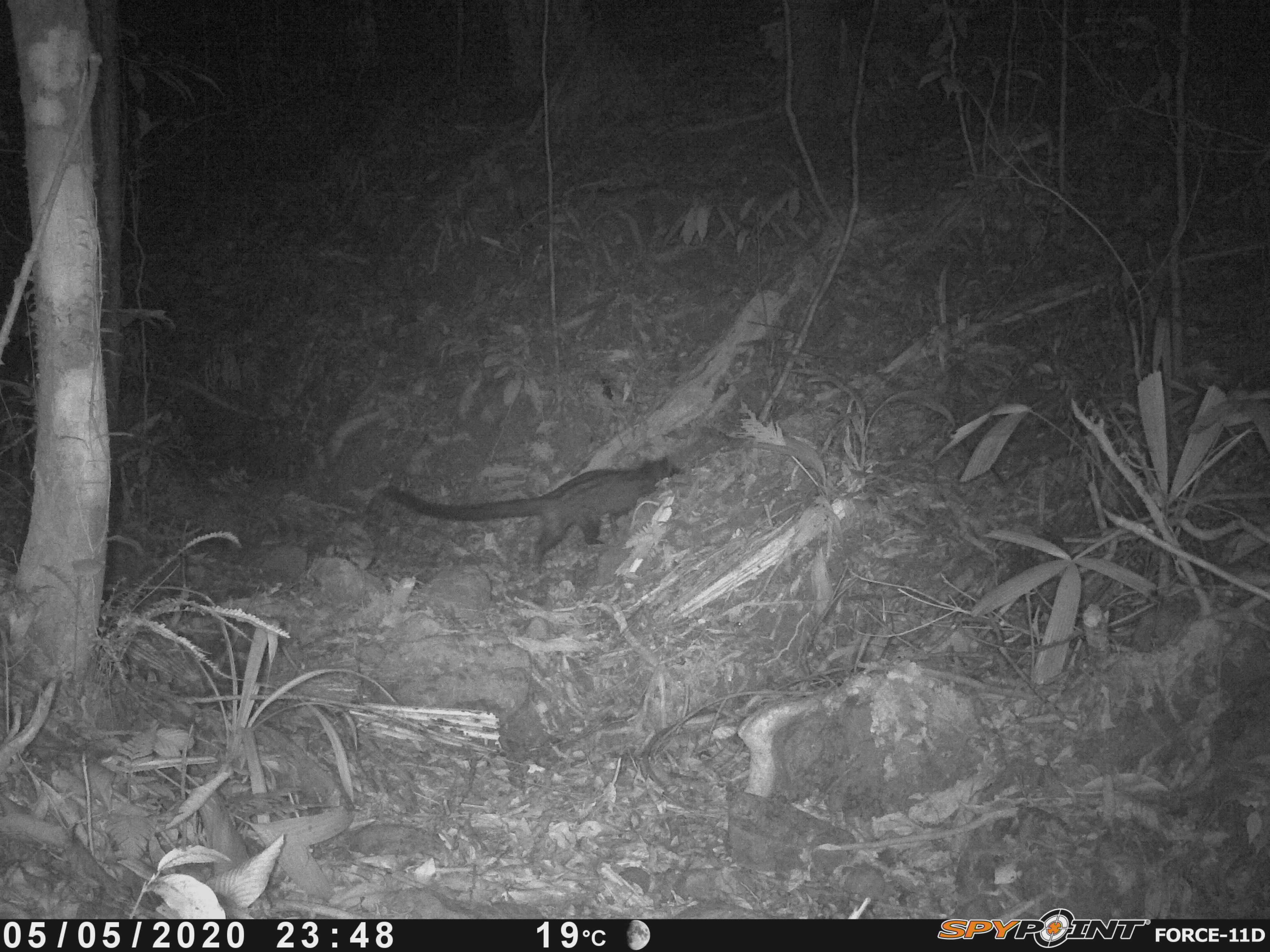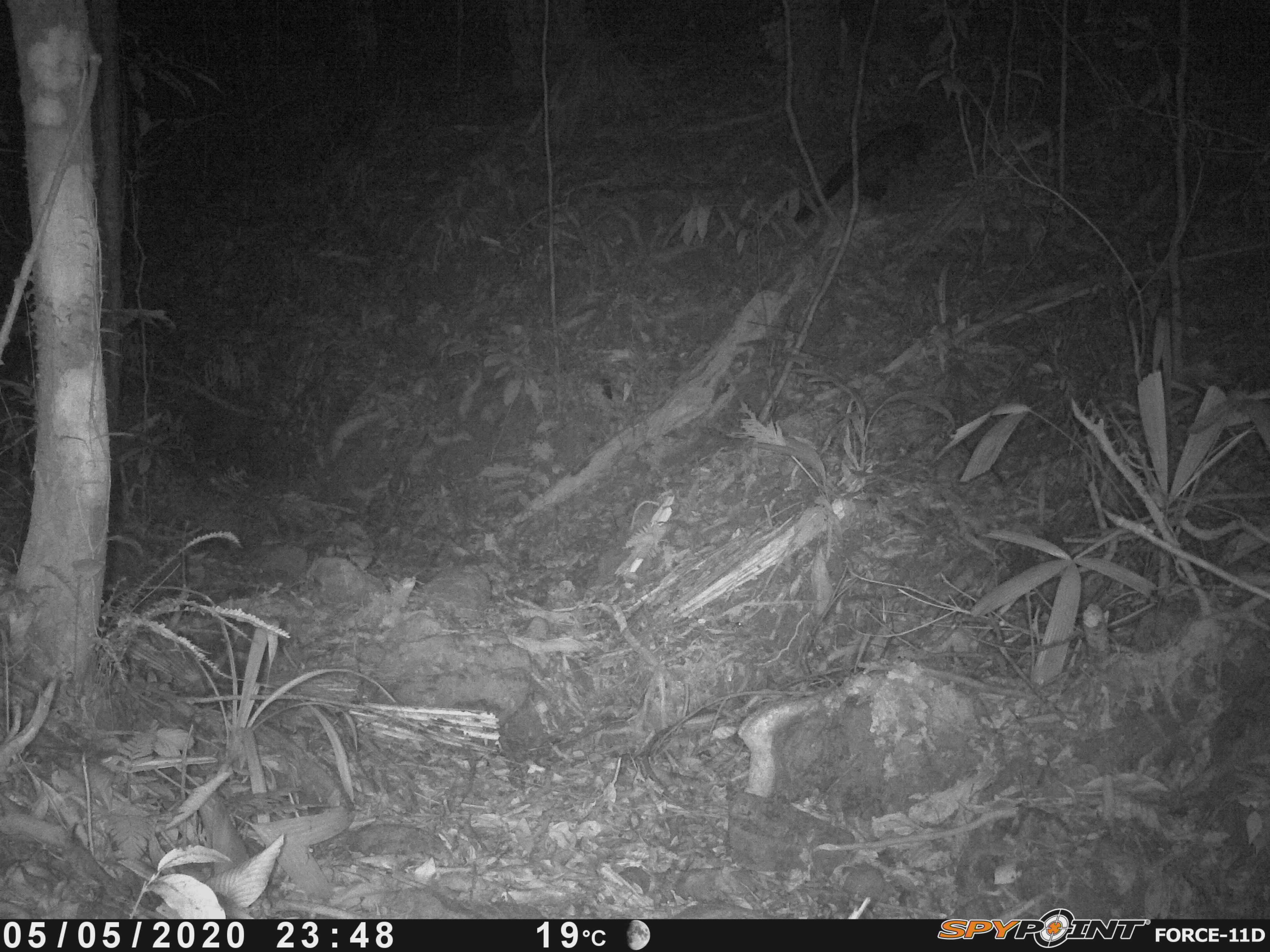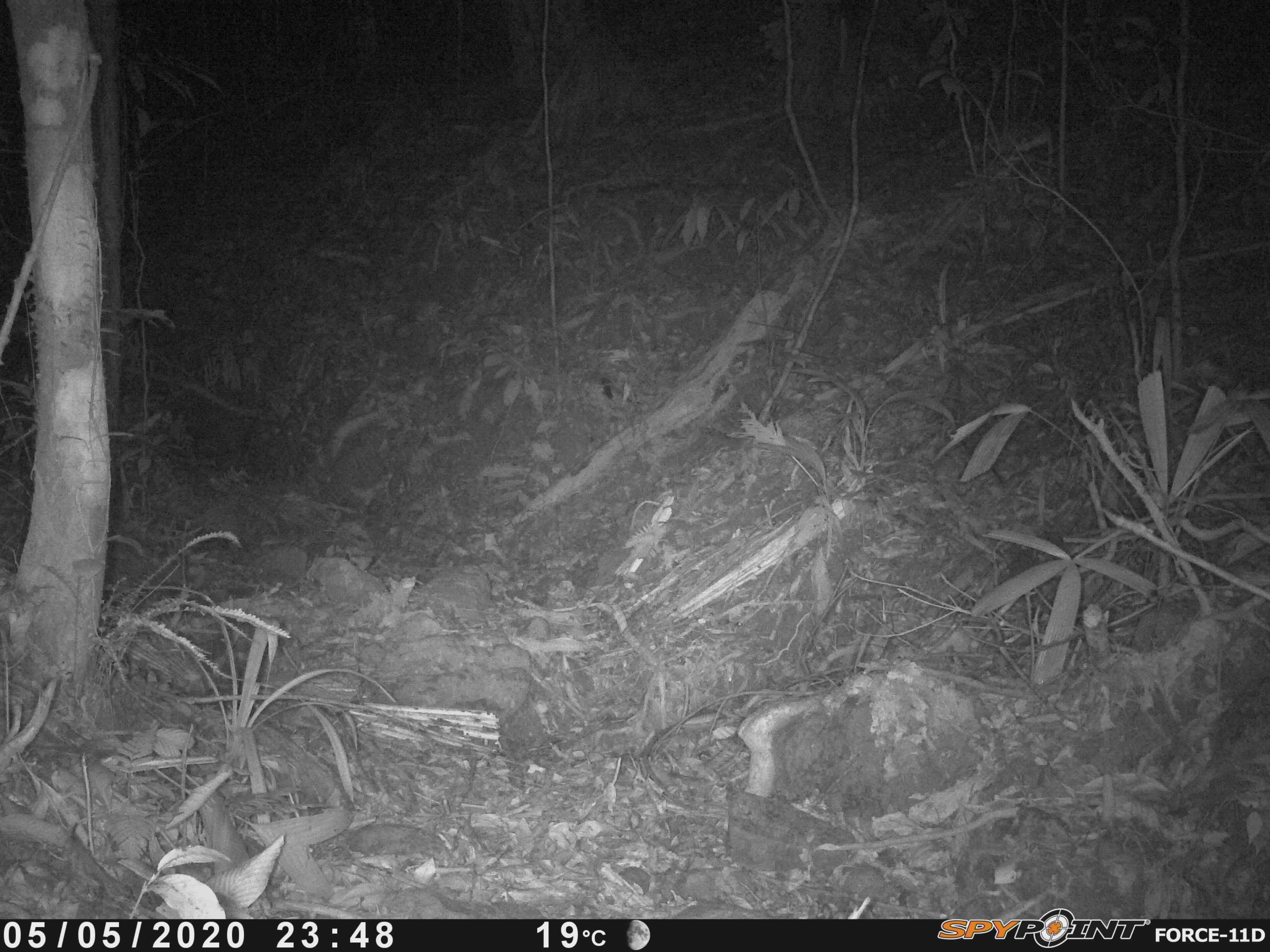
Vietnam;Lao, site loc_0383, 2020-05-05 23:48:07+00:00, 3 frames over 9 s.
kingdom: Animalia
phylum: Chordata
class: Mammalia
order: Carnivora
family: Viverridae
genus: Paradoxurus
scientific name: Paradoxurus hermaphroditus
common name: common palm civet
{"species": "common palm civet (Paradoxurus hermaphroditus)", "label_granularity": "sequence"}